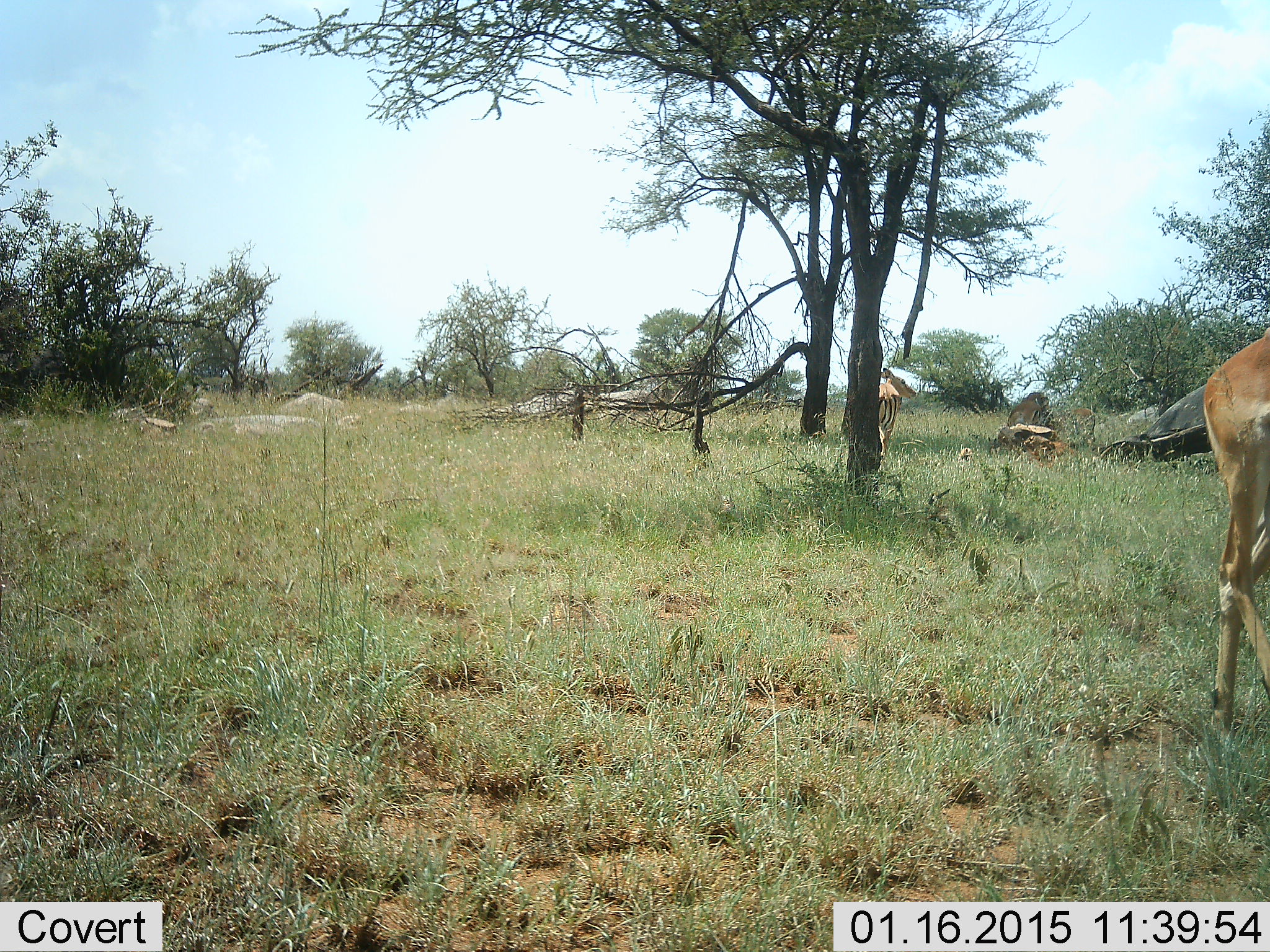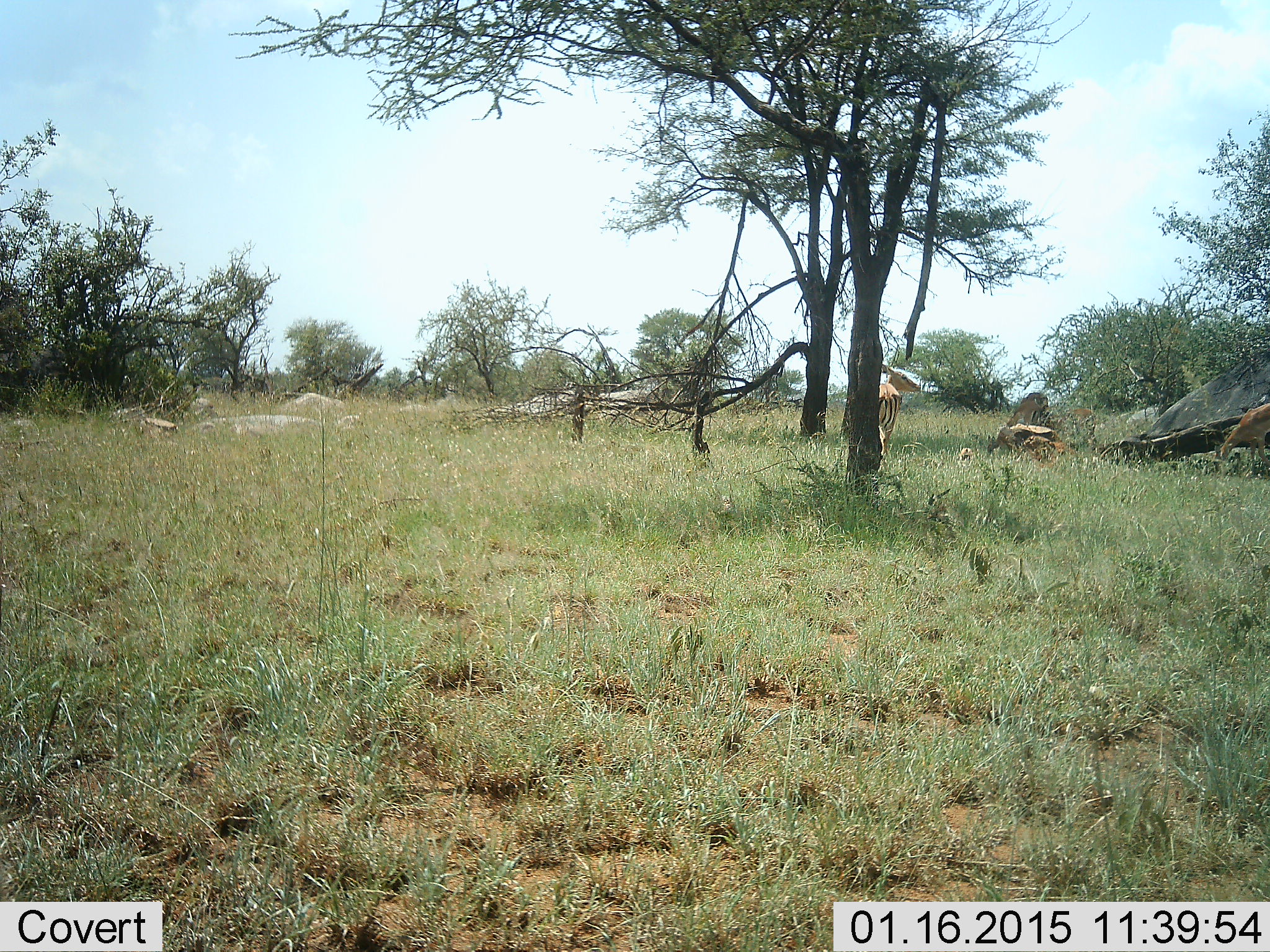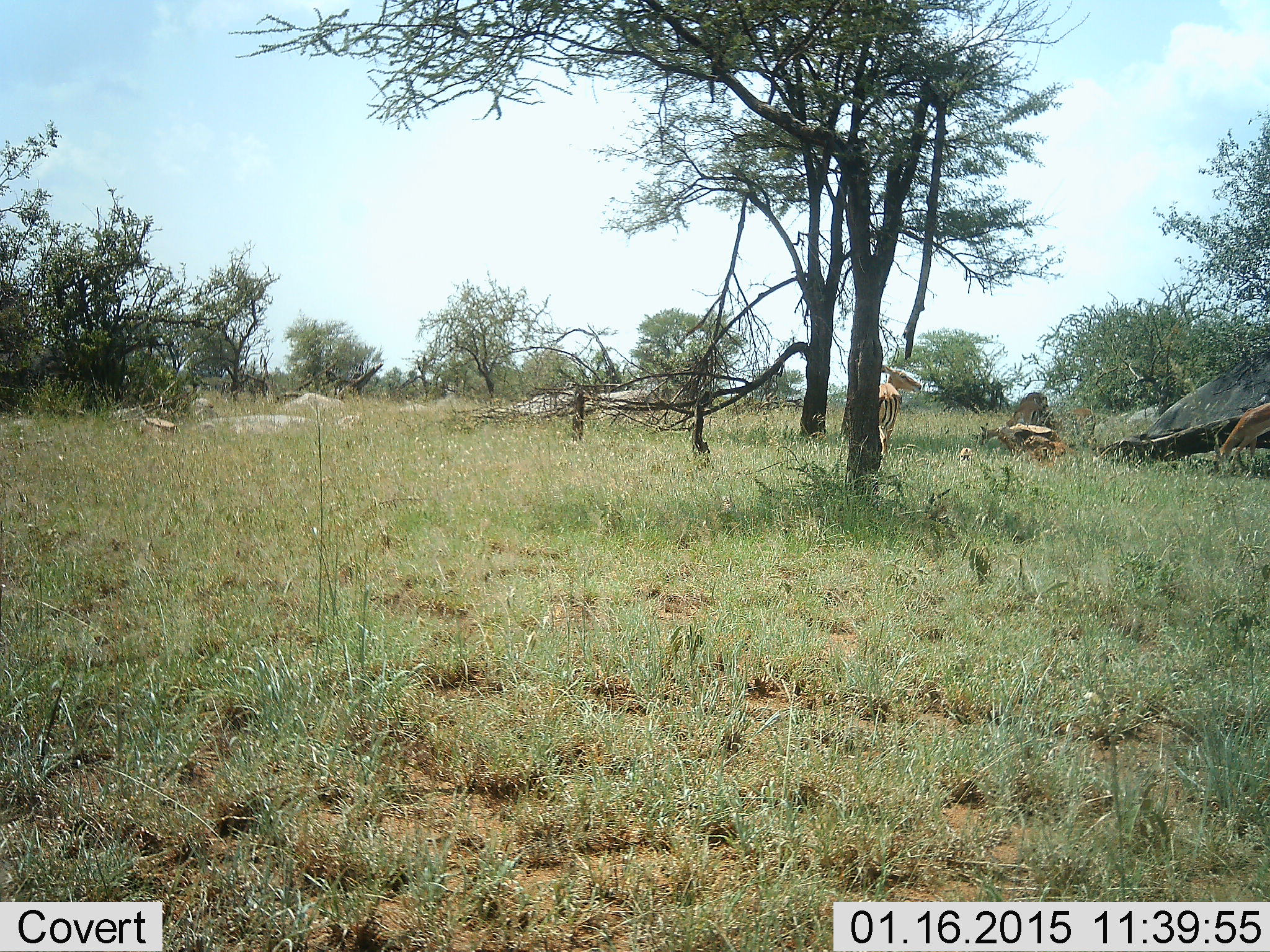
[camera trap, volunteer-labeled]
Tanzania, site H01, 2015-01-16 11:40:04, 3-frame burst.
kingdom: Animalia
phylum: Chordata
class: Mammalia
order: Artiodactyla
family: Bovidae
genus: Aepyceros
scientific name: Aepyceros melampus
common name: impala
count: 4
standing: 90%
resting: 20%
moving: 70%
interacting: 0%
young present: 0%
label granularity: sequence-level